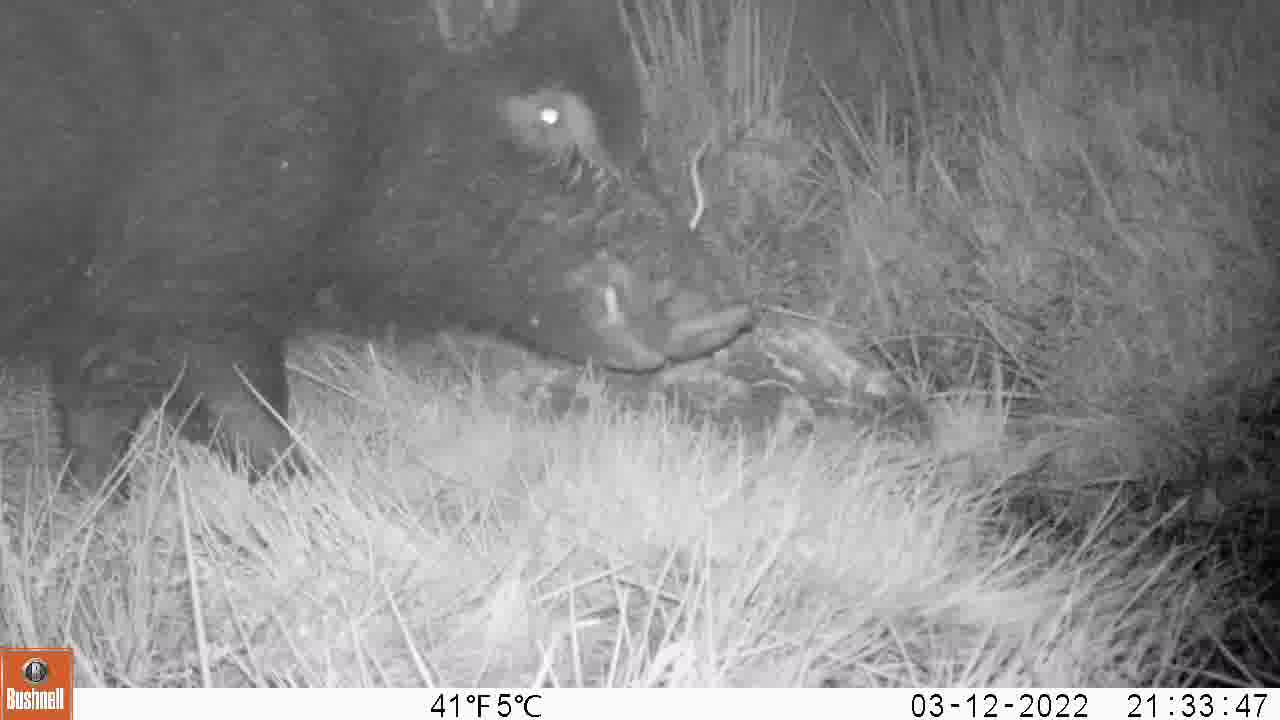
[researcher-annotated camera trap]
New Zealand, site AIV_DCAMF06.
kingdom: Animalia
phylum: Chordata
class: Mammalia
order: Artiodactyla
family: Suidae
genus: Sus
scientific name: Sus scrofa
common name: pig